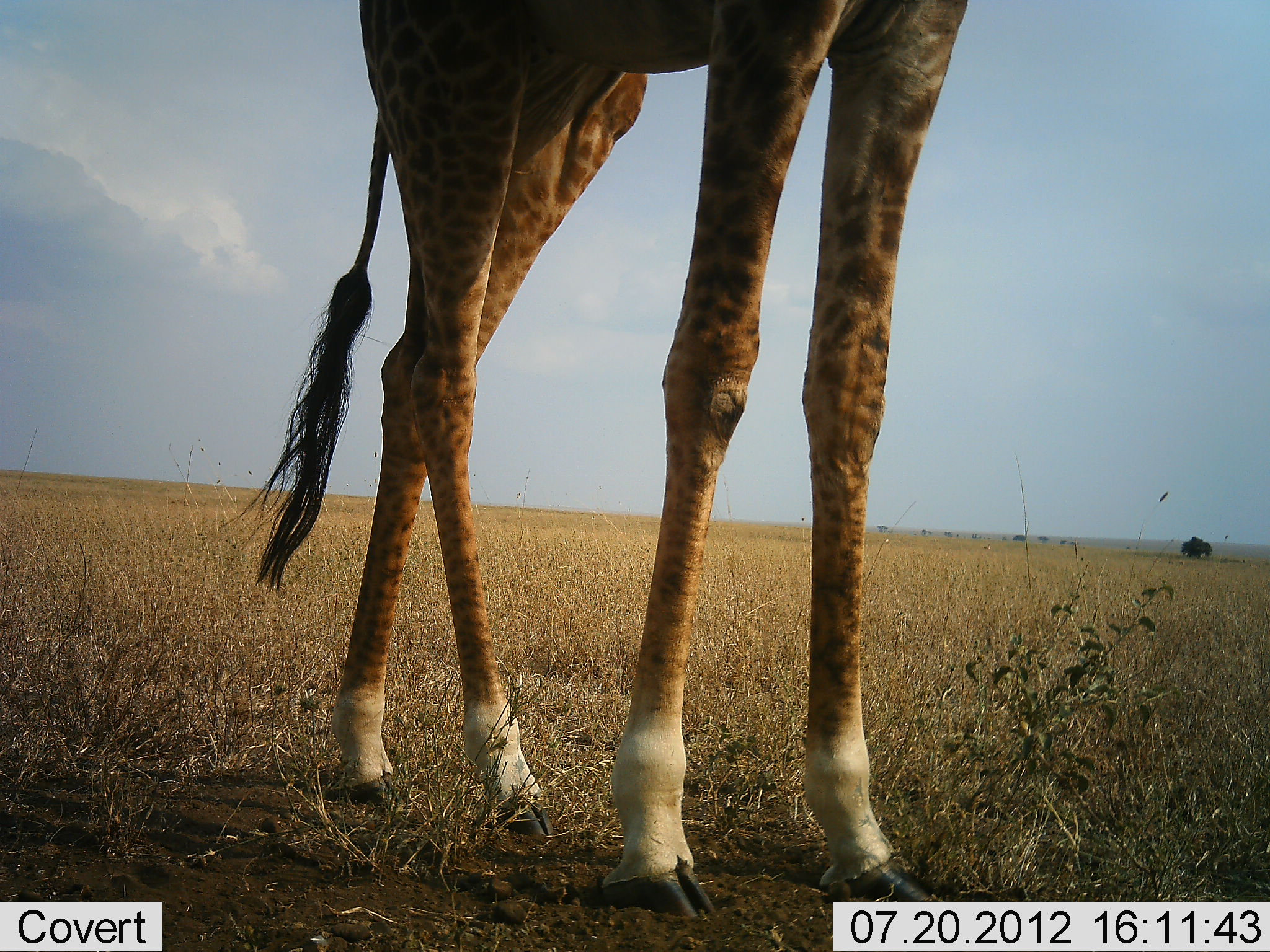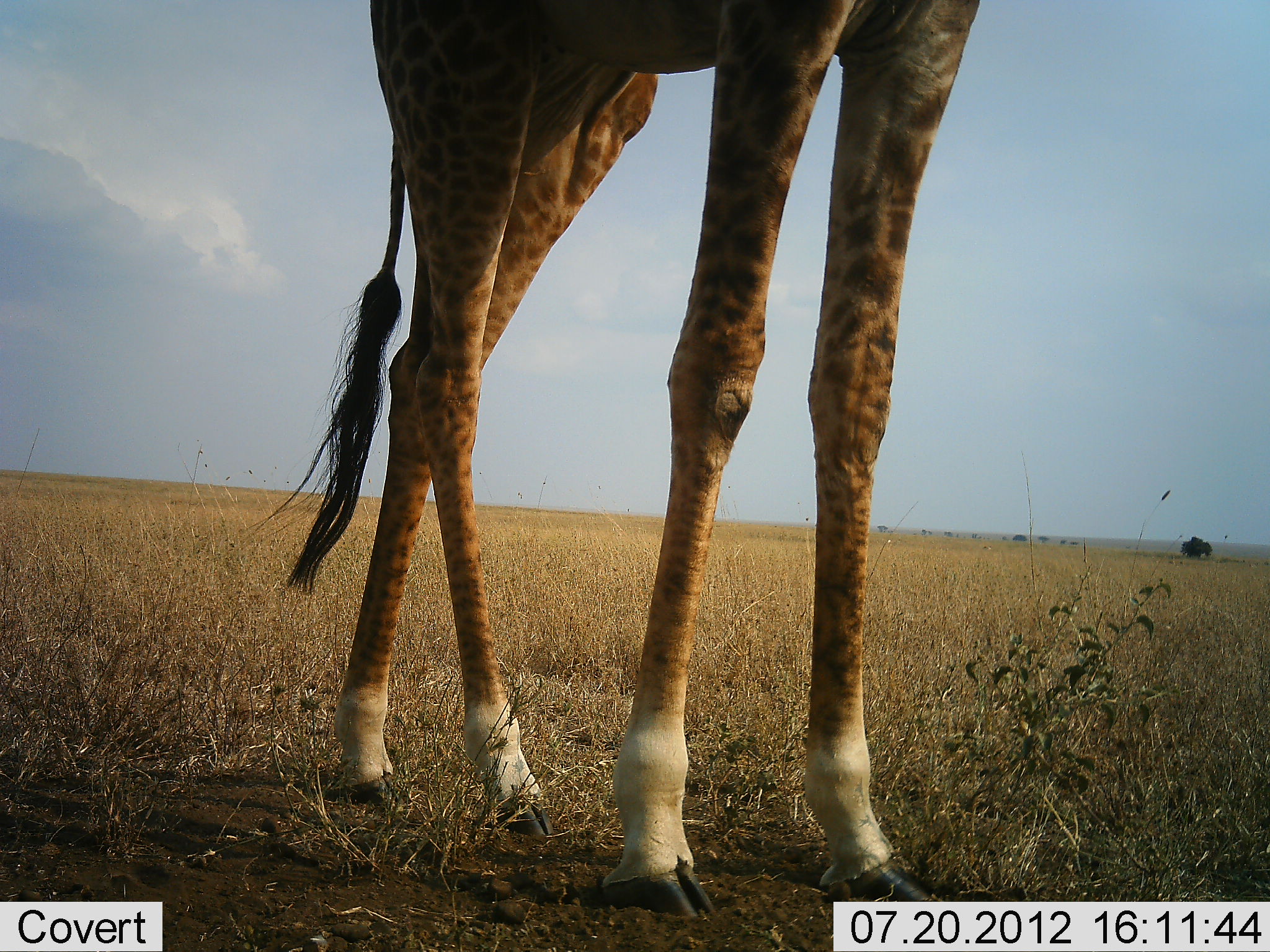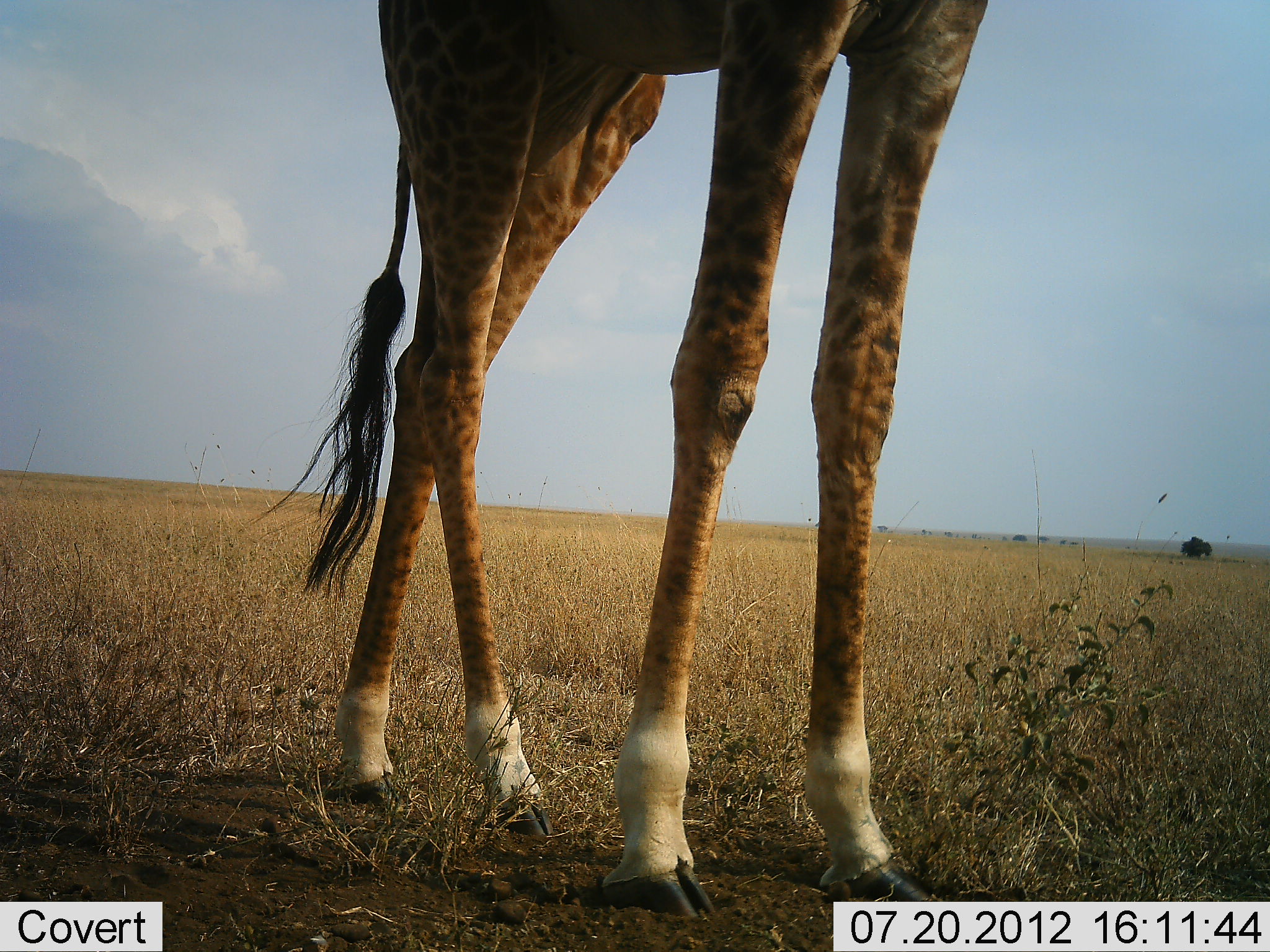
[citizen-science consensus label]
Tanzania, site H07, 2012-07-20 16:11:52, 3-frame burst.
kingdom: Animalia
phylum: Chordata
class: Mammalia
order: Artiodactyla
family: Giraffidae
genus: Giraffa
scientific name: Giraffa camelopardalis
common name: giraffe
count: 1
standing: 100%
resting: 0%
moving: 0%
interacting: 0%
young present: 0%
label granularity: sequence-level